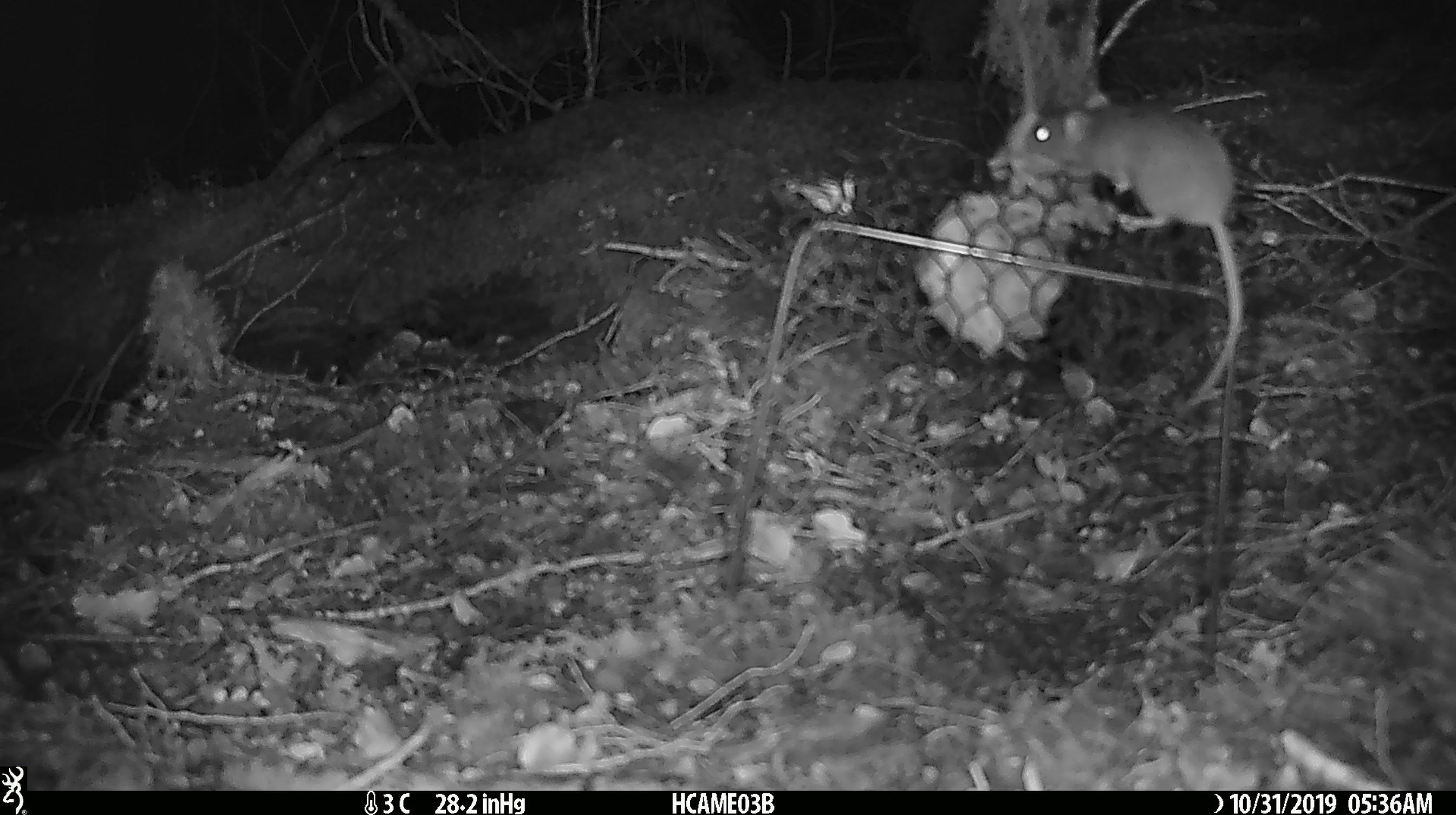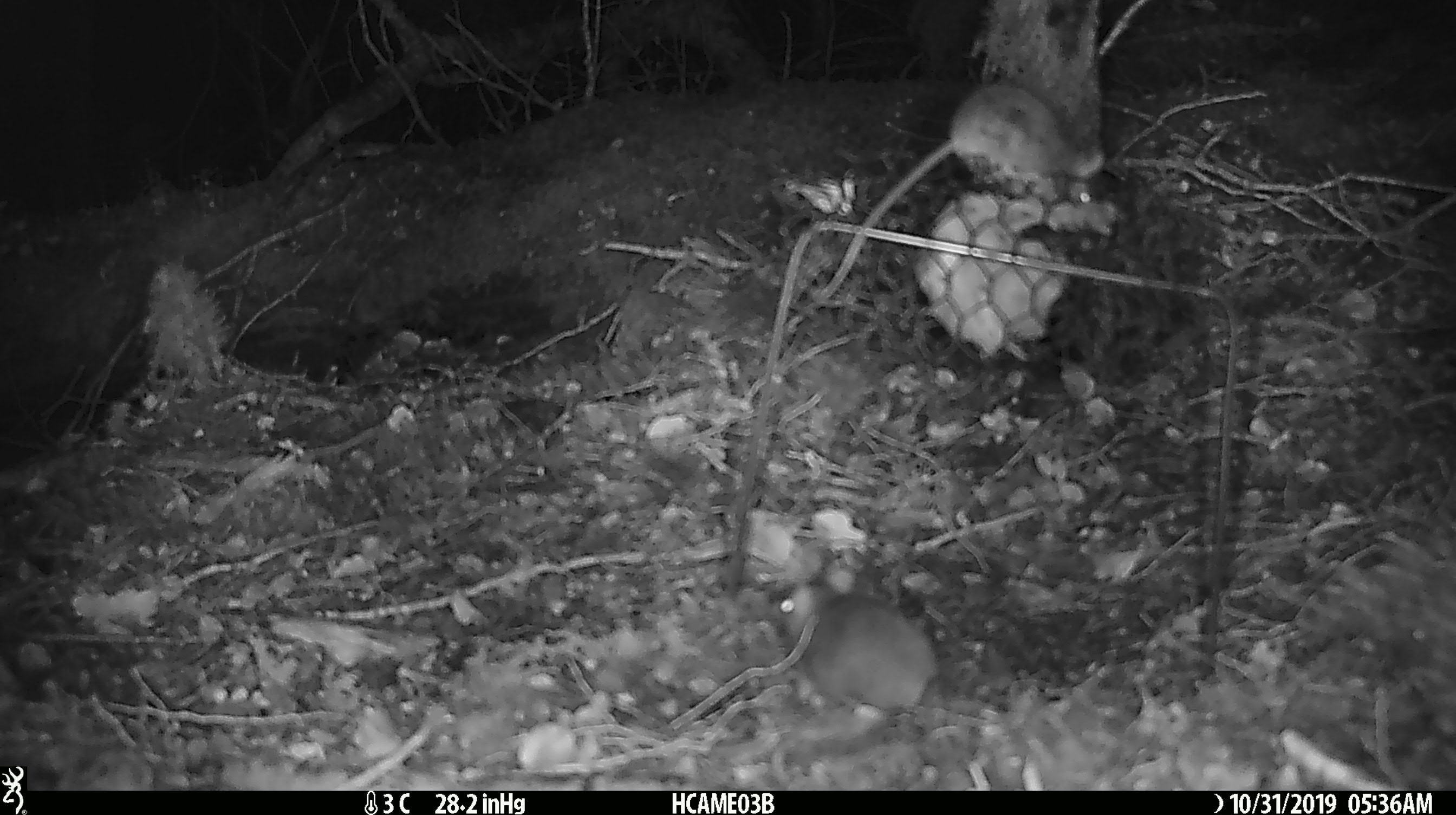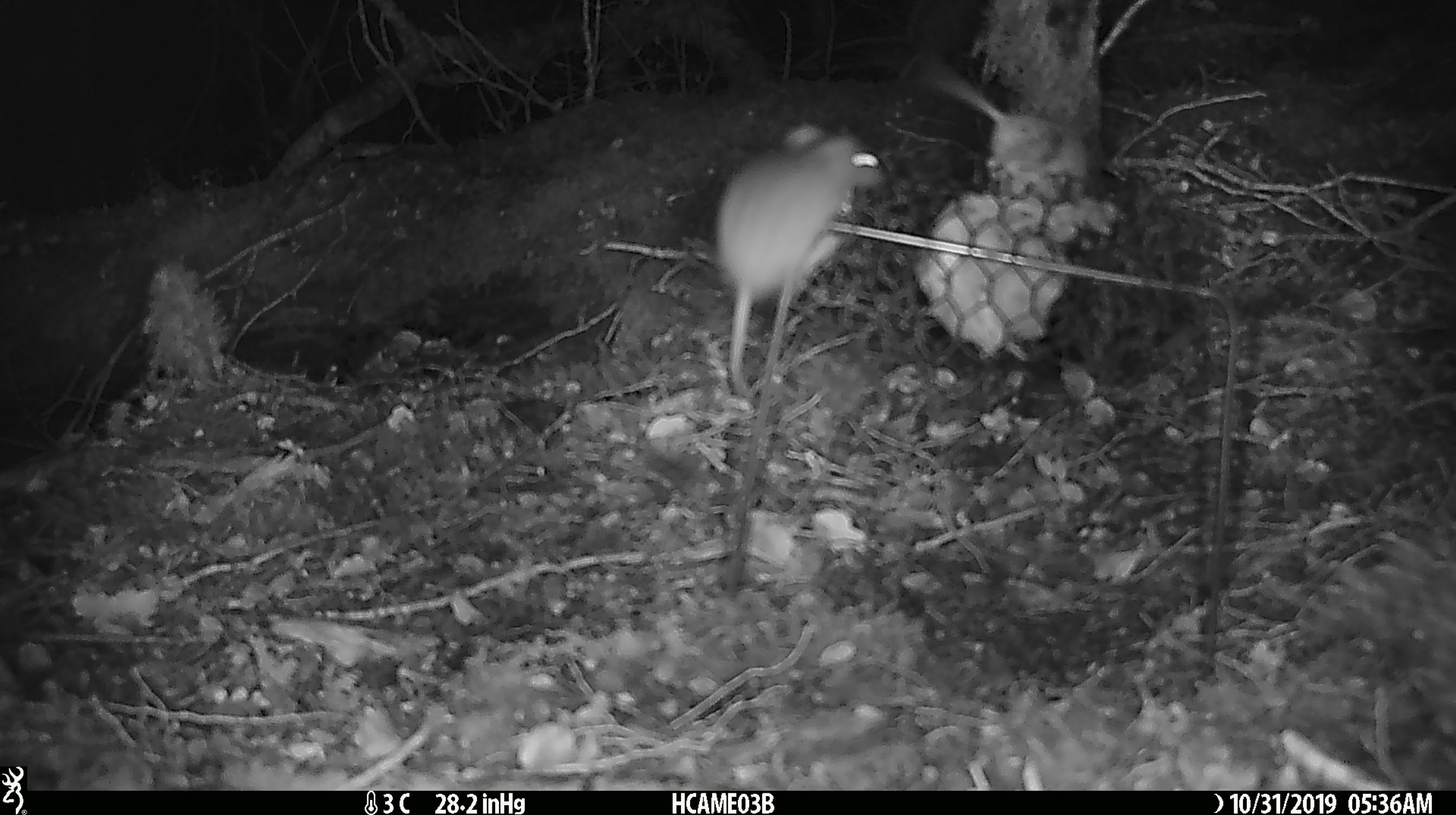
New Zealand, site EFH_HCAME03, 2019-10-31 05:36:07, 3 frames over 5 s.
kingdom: Animalia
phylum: Chordata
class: Mammalia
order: Rodentia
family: Muridae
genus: Mus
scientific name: Mus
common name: mouse